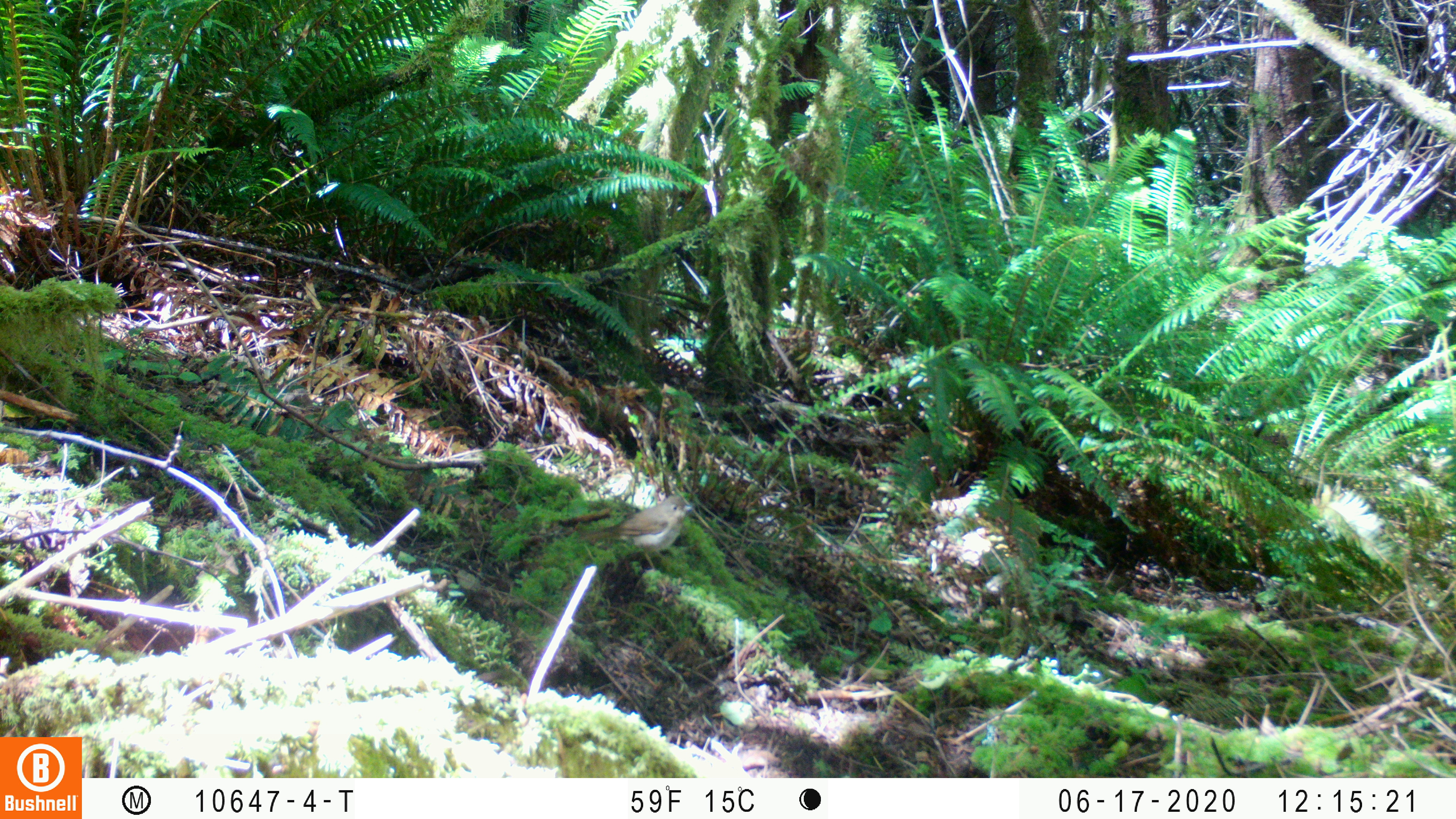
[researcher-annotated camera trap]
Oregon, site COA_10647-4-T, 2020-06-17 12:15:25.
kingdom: Animalia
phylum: Chordata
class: Aves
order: Passeriformes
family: Turdidae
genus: Catharus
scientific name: Catharus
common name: brown thrushes and nightingale-thrushes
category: catharus species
Catharus species (brown thrushes and nightingale-thrushes) (Catharus).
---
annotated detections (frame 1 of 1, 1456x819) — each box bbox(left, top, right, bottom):
catharus species: bbox(566, 479, 710, 589)